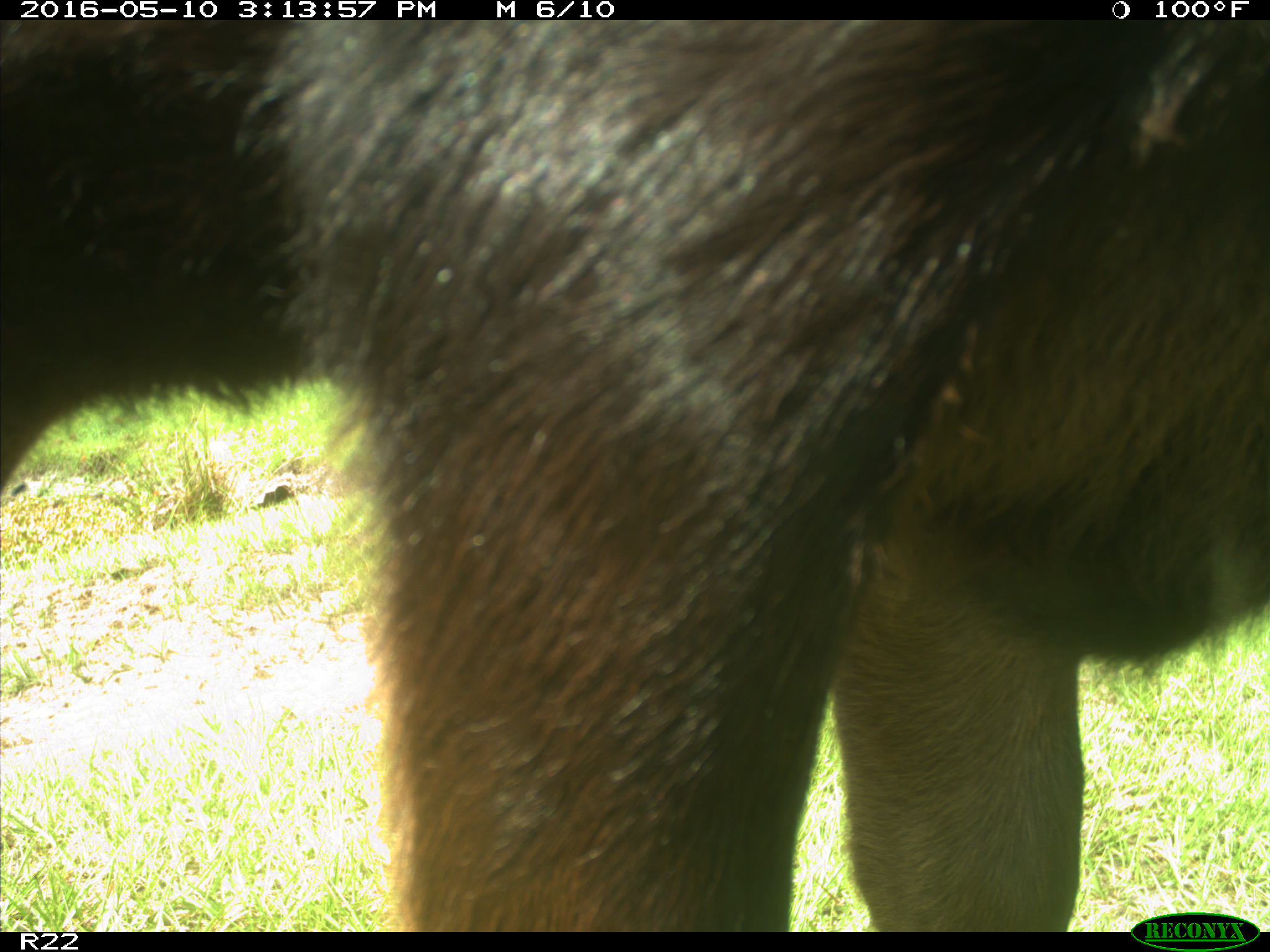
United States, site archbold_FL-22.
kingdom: Animalia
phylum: Chordata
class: Mammalia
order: Artiodactyla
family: Bovidae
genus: Bos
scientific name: Bos taurus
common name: domestic cow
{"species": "Bos taurus (domestic cow)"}